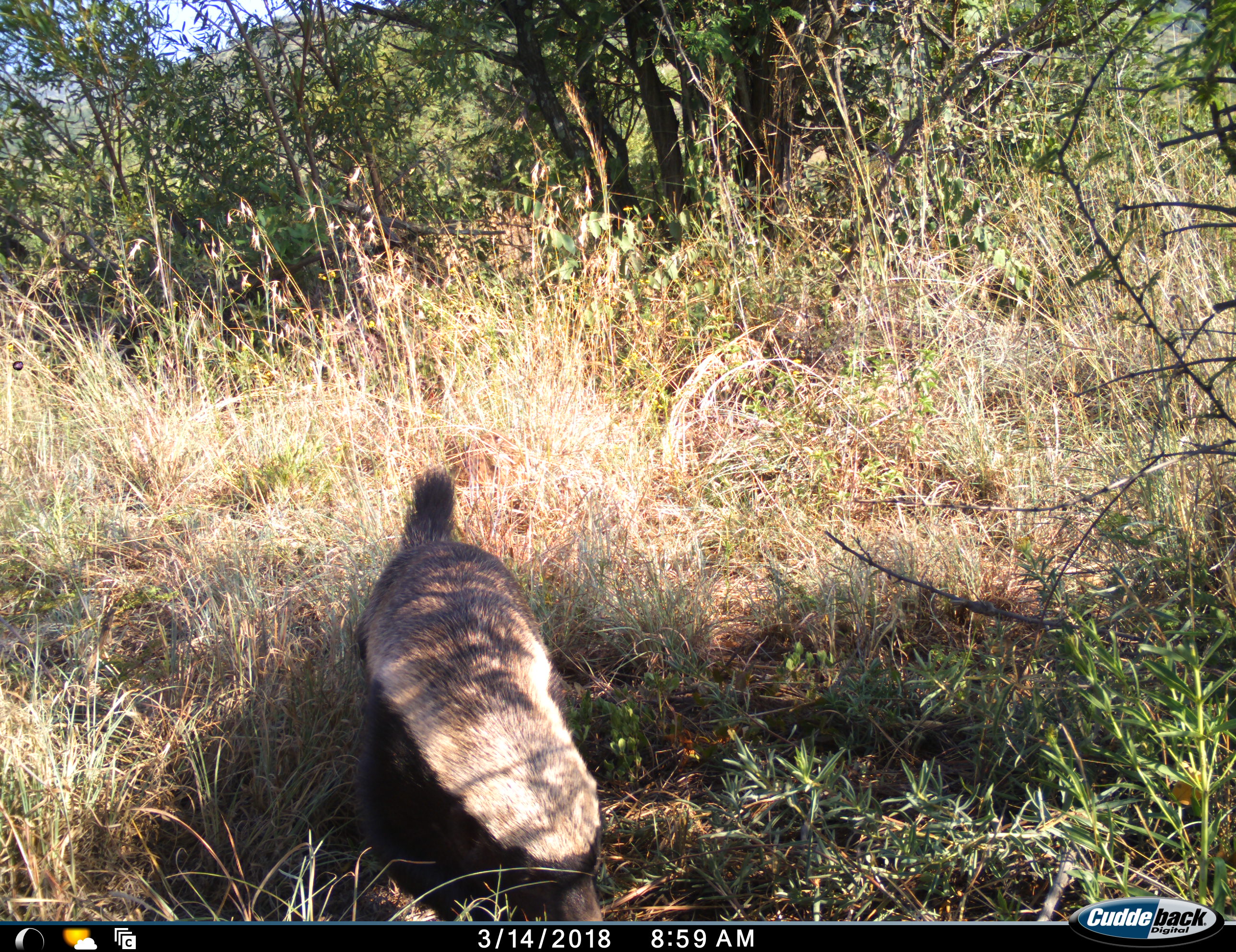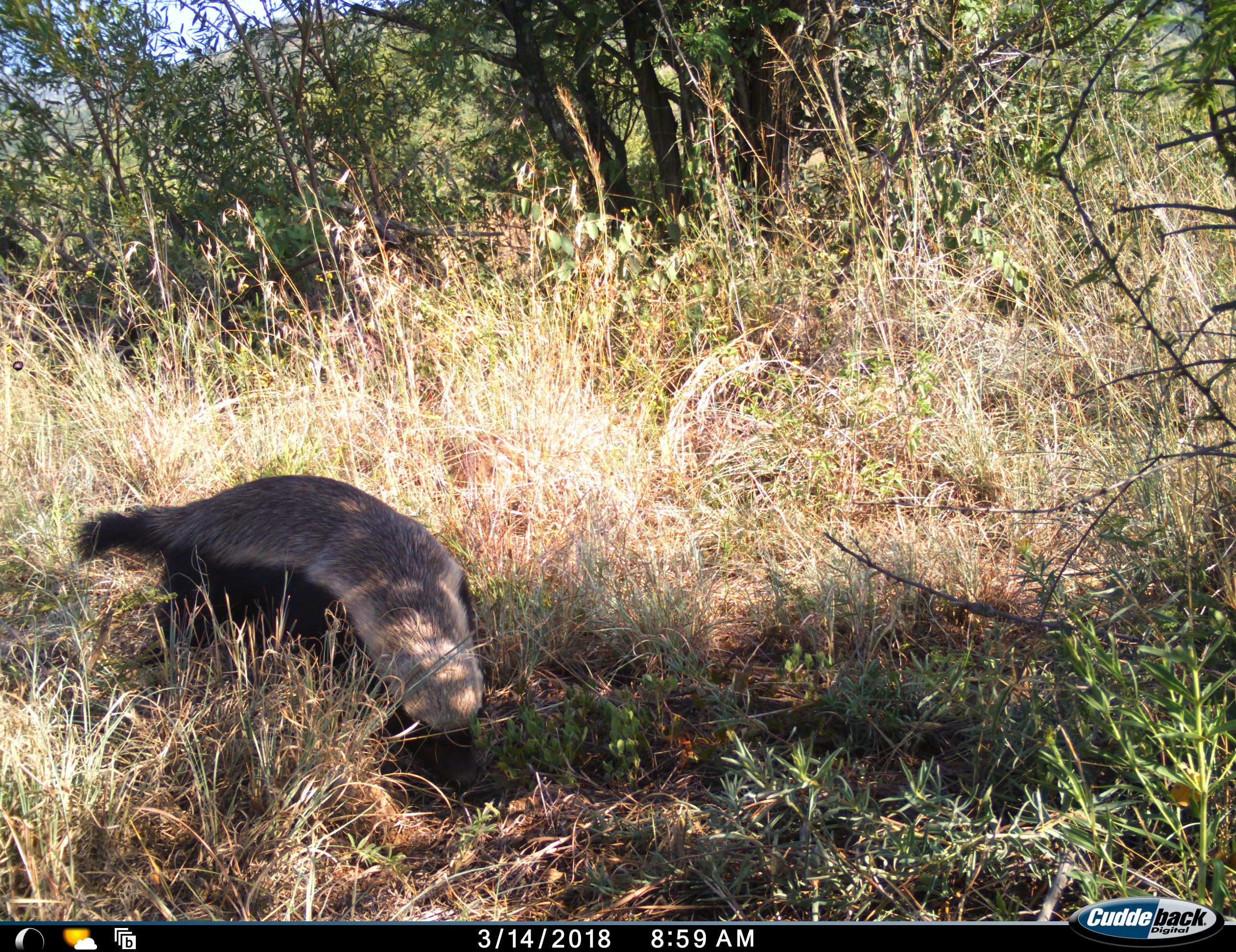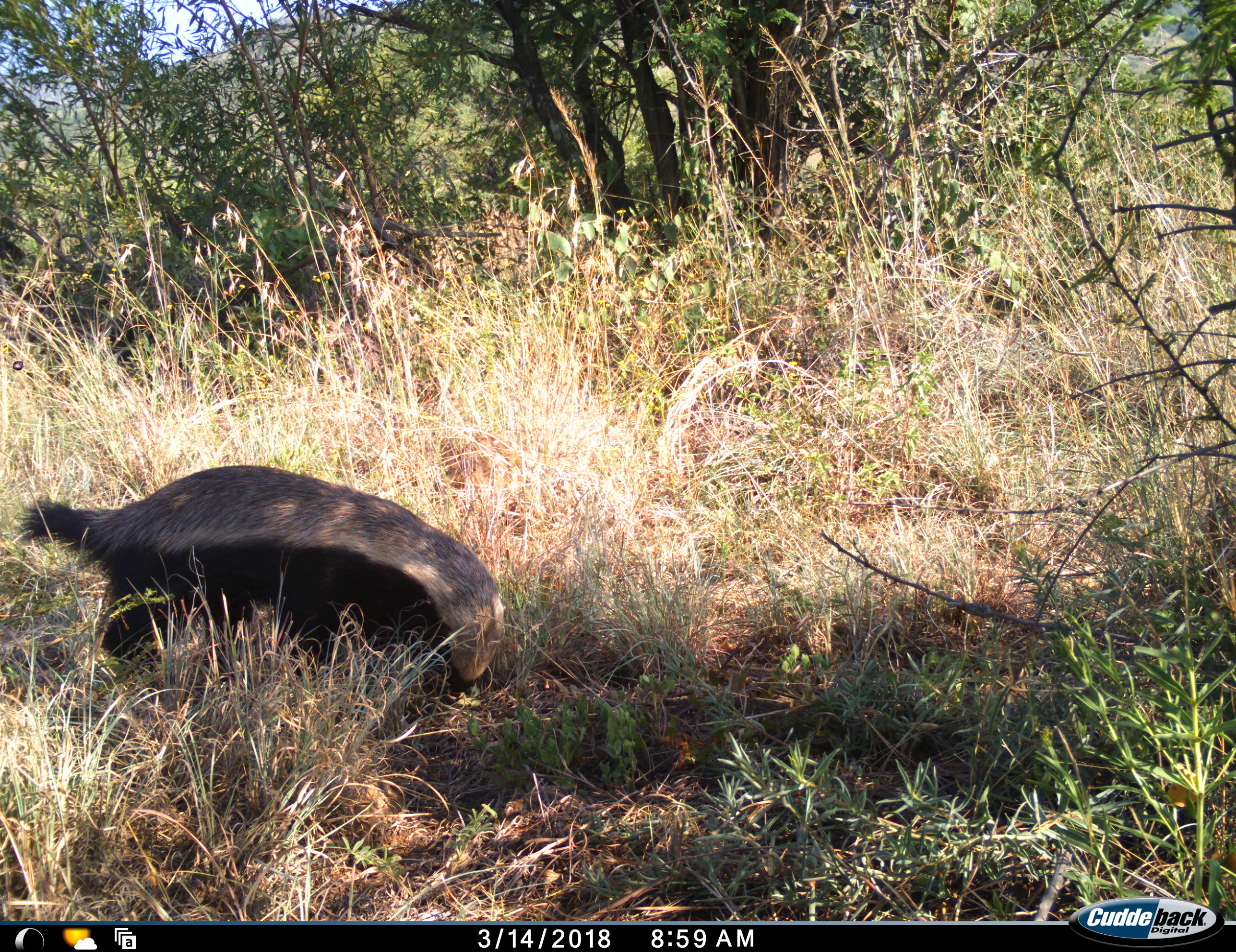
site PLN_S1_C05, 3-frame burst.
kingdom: Animalia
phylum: Chordata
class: Mammalia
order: Carnivora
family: Mustelidae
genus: Mellivora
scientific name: Mellivora capensis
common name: honey badger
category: honeybadger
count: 1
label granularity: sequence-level